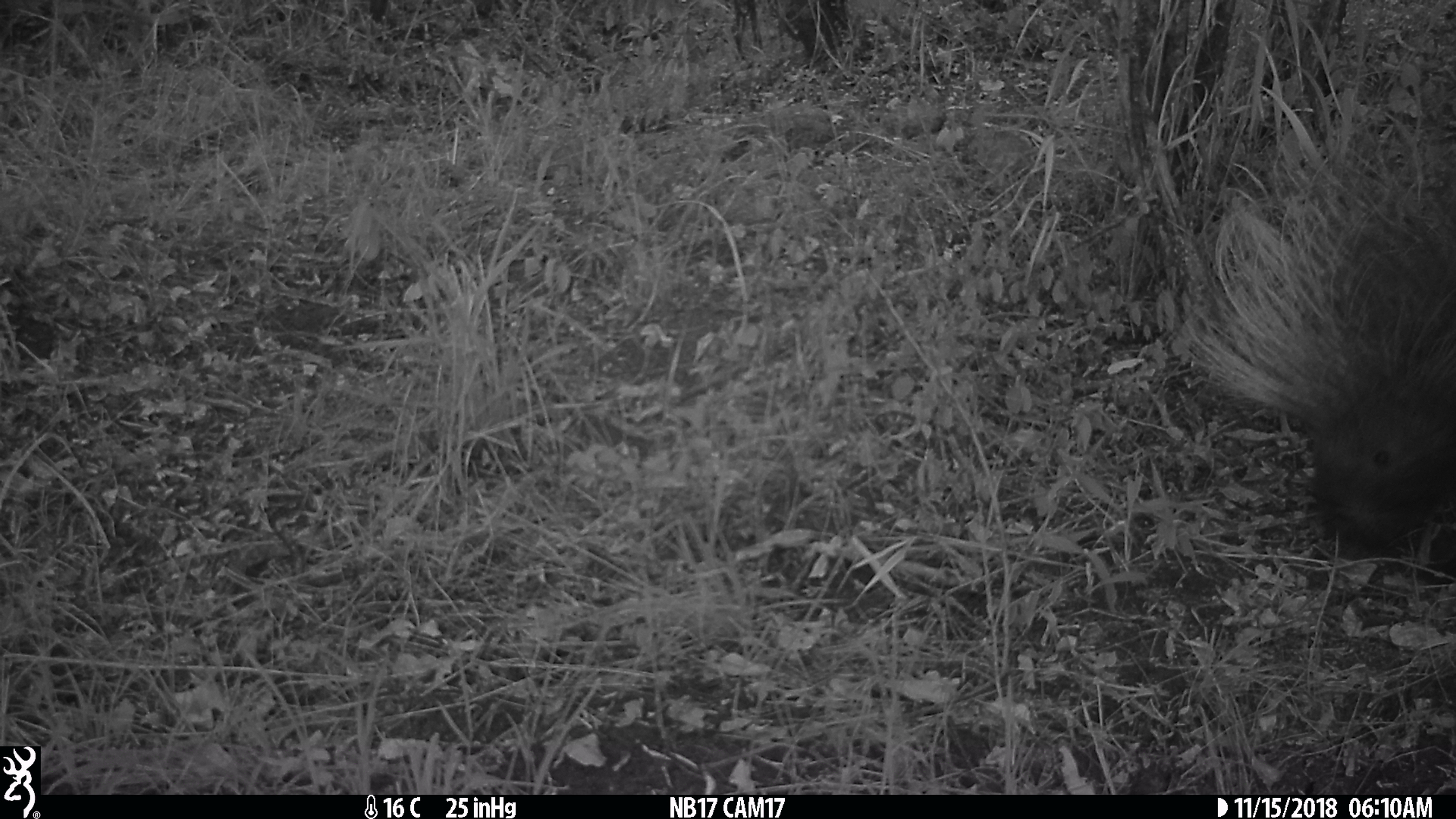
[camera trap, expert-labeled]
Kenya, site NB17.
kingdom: Animalia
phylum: Chordata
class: Mammalia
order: Rodentia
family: Hystricidae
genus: Hystrix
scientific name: Hystrix africaeaustralis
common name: porcupine